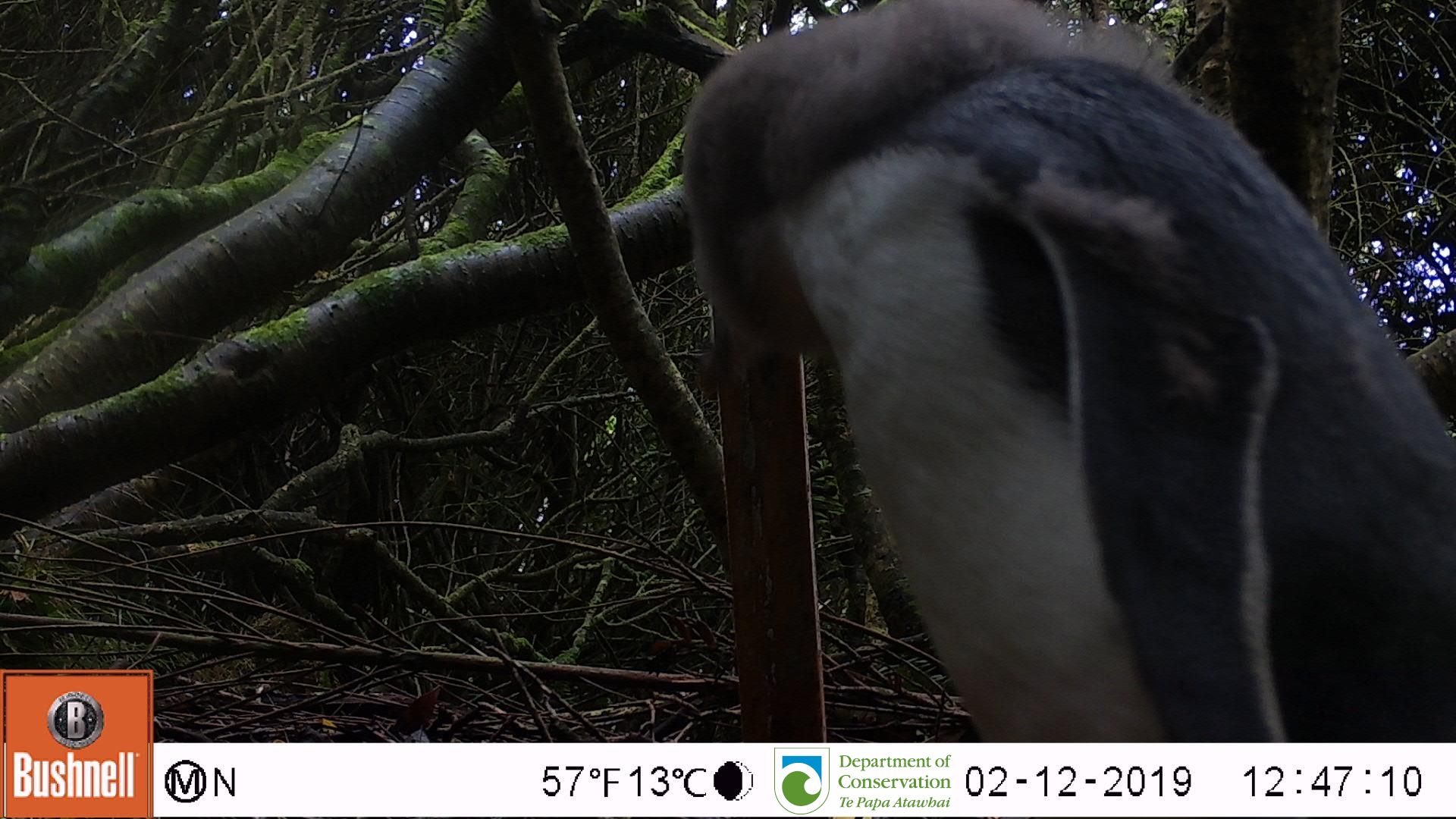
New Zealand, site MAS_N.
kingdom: Animalia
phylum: Chordata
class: Aves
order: Sphenisciformes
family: Spheniscidae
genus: Megadyptes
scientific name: Megadyptes antipodes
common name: yellow-eyed penguin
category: yellow eyed penguin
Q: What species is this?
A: Yellow eyed penguin (yellow-eyed penguin) (Megadyptes antipodes).